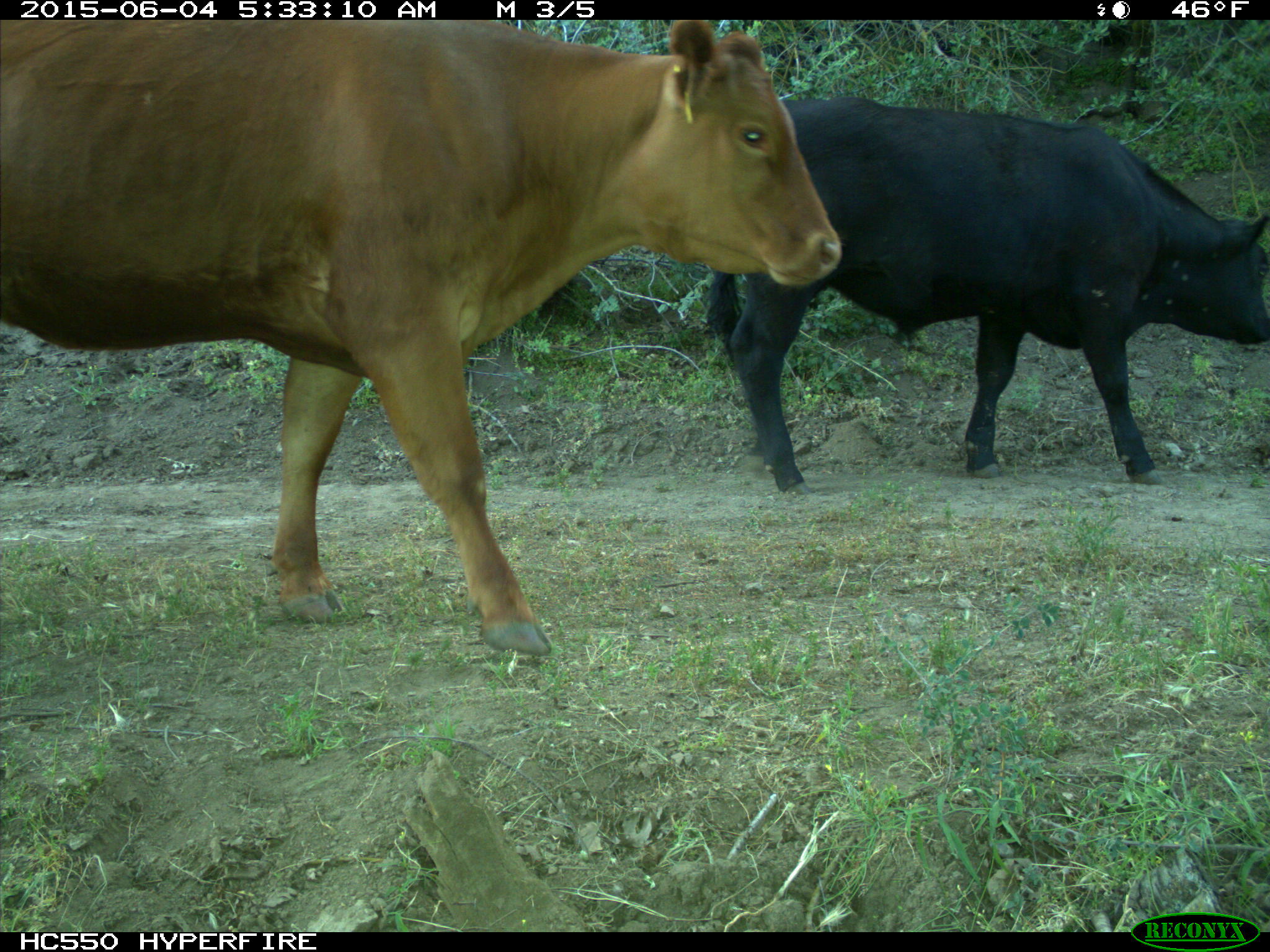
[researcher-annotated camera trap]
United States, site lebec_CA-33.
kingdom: Animalia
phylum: Chordata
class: Mammalia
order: Artiodactyla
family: Bovidae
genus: Bos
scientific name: Bos taurus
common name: domestic cow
Bos taurus (domestic cow).